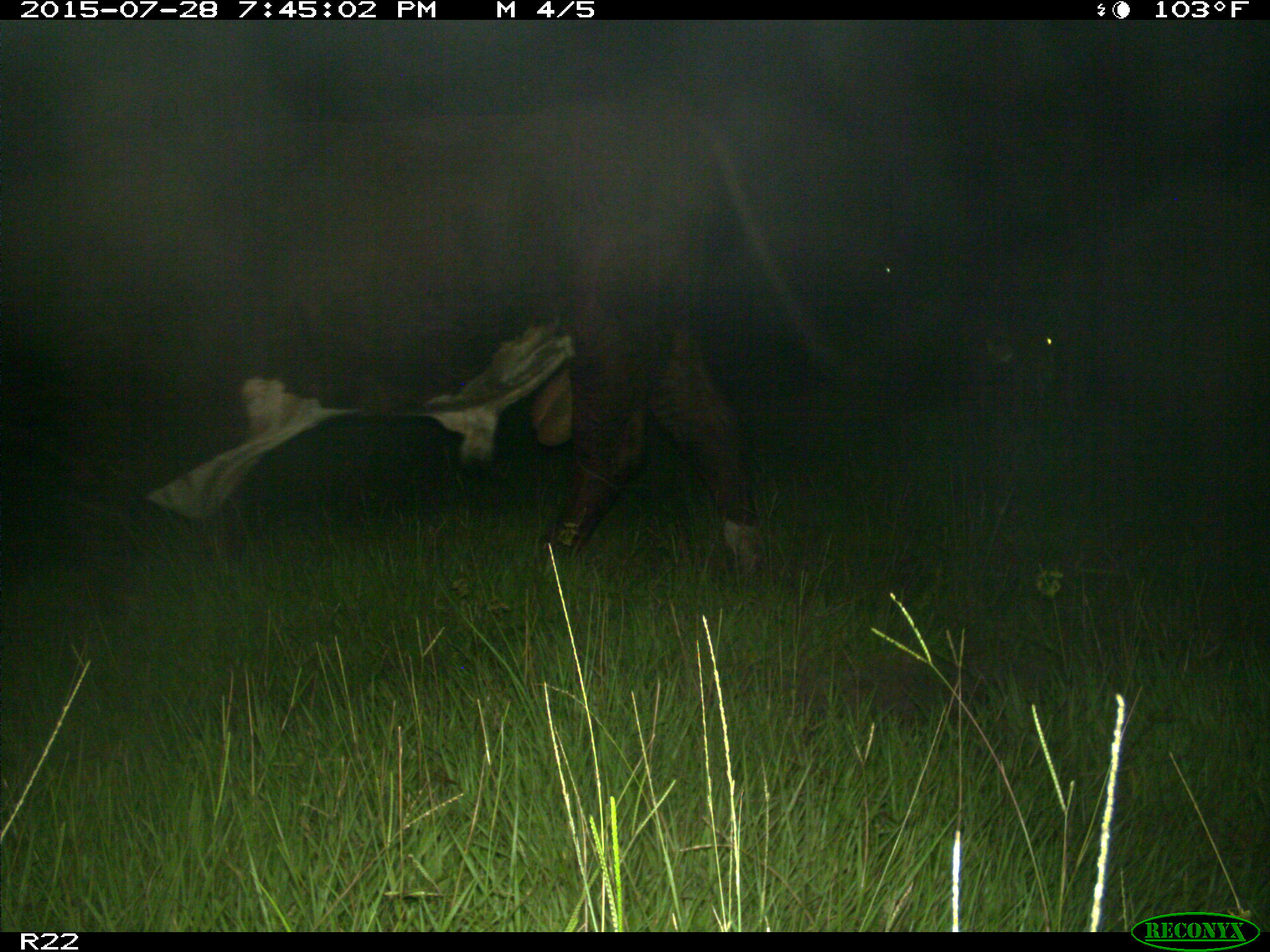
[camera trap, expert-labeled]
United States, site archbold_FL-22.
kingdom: Animalia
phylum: Chordata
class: Mammalia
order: Artiodactyla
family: Bovidae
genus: Bos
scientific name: Bos taurus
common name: domestic cow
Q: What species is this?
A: Bos taurus (domestic cow).